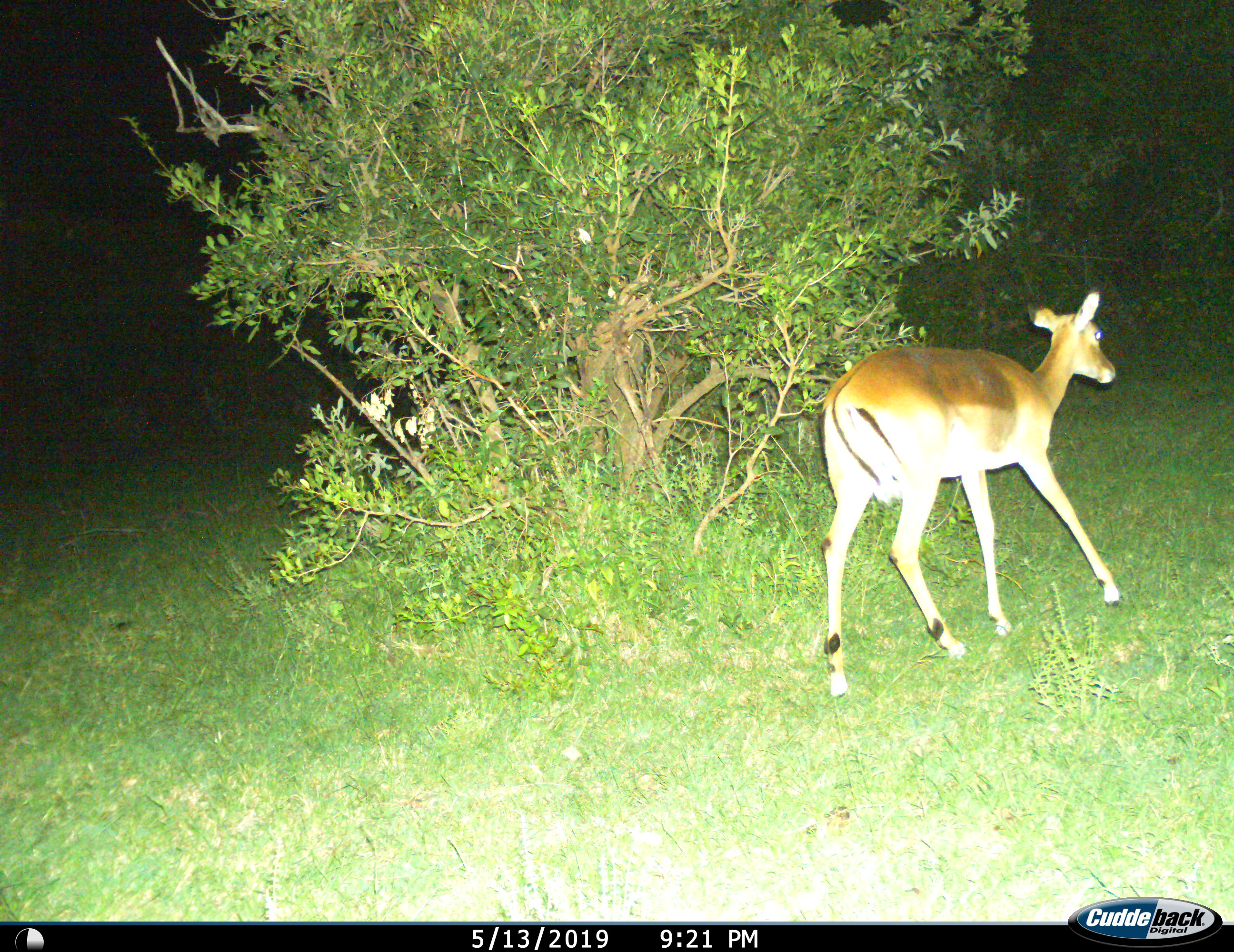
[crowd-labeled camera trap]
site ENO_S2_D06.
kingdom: Animalia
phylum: Chordata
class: Mammalia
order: Artiodactyla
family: Bovidae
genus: Aepyceros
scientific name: Aepyceros melampus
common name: impala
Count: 1.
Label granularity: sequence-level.